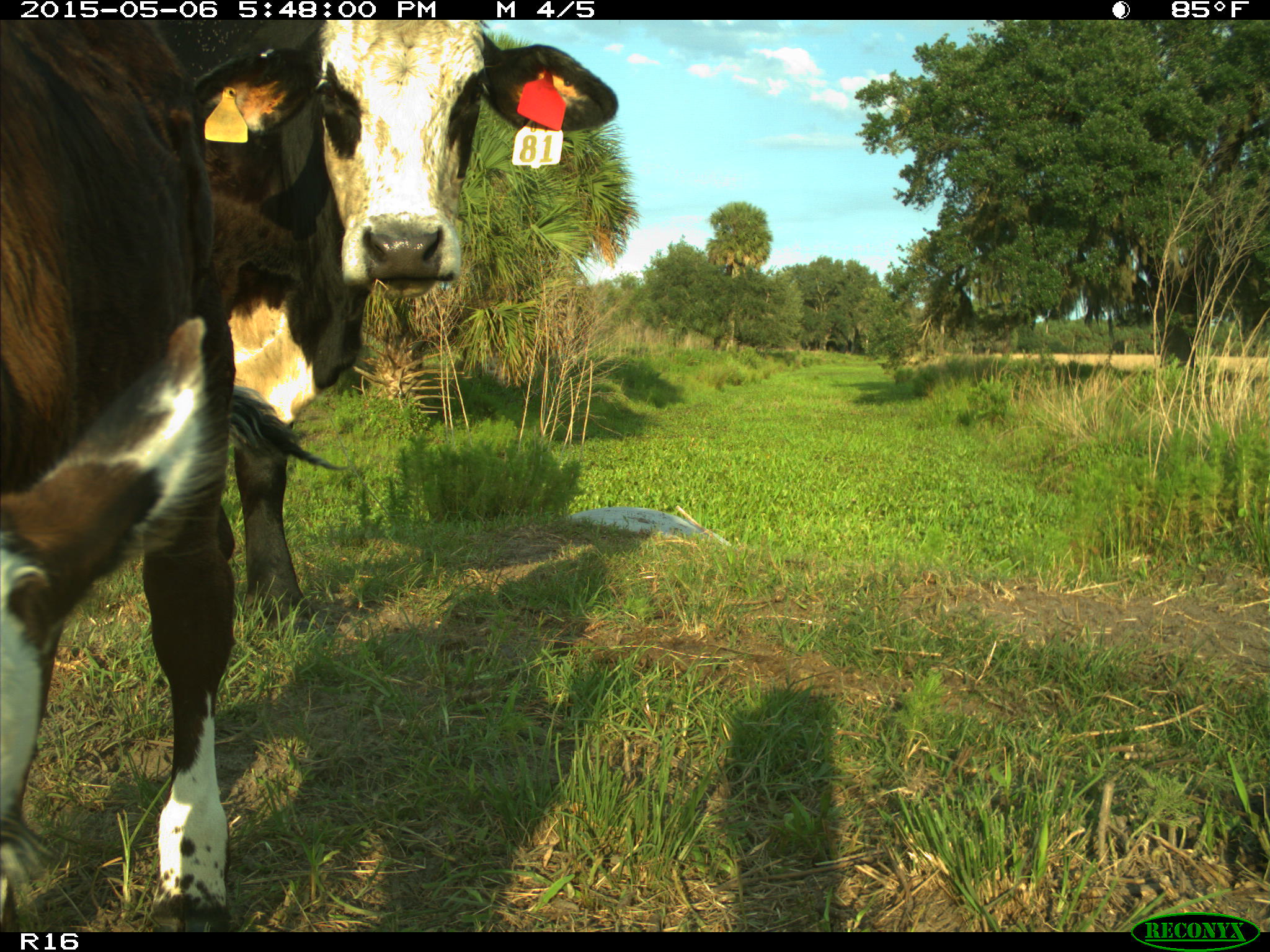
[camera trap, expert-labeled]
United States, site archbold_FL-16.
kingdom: Animalia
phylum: Chordata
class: Mammalia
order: Artiodactyla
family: Bovidae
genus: Bos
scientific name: Bos taurus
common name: domestic cow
Bos taurus (domestic cow).